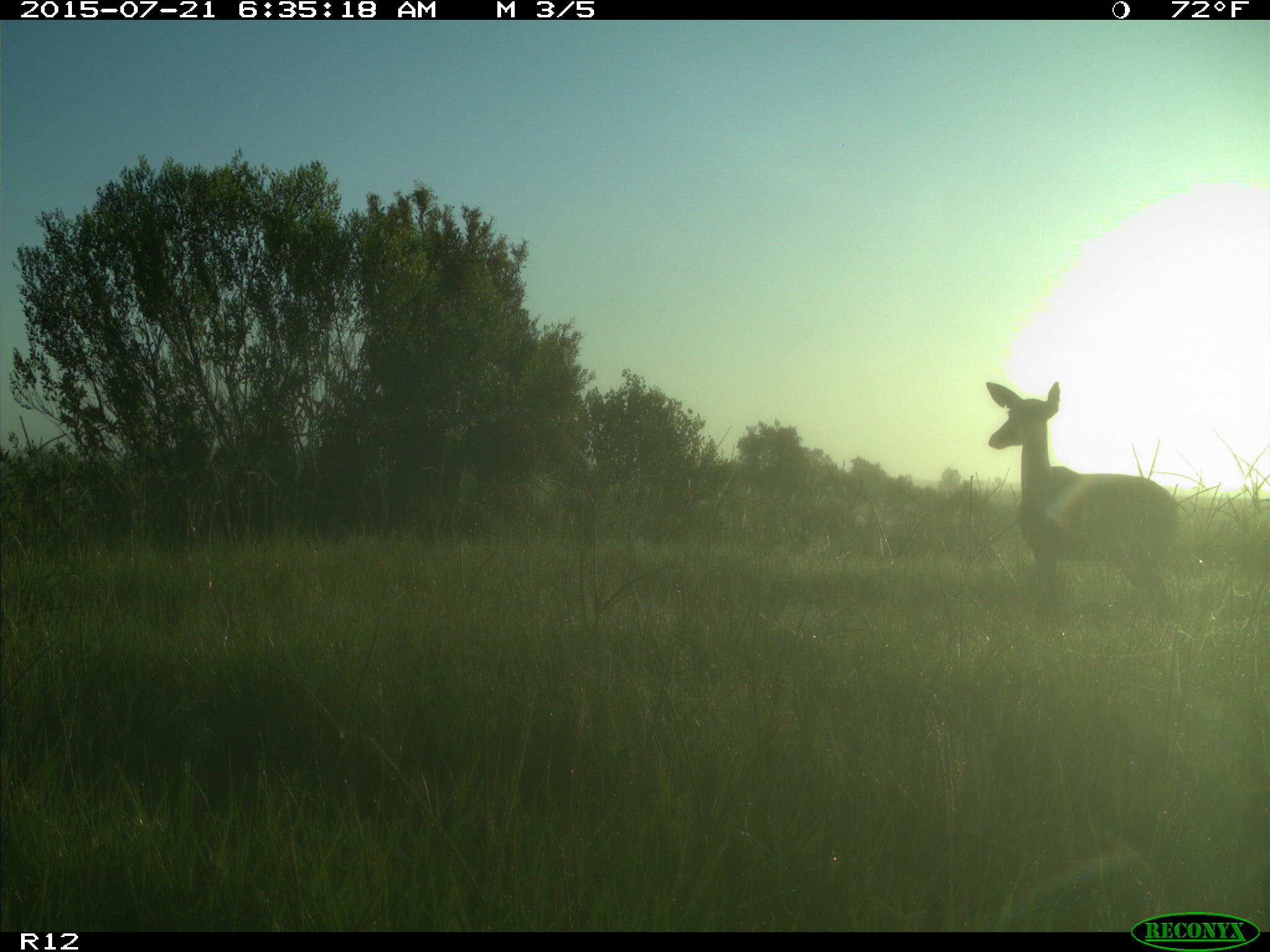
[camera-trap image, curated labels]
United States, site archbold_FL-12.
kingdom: Animalia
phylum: Chordata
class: Mammalia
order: Artiodactyla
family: Cervidae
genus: Odocoileus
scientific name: Odocoileus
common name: deer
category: unidentified deer